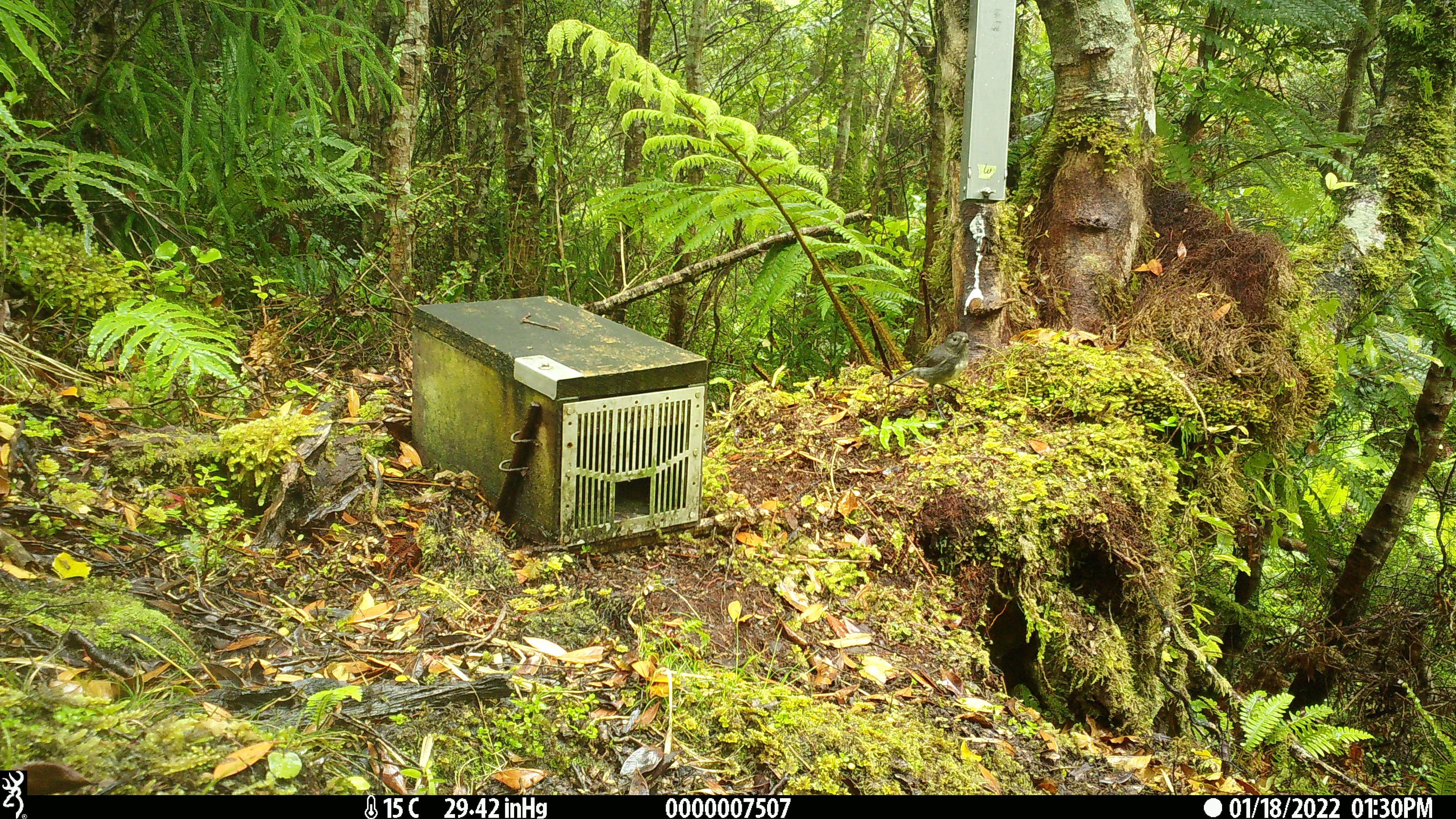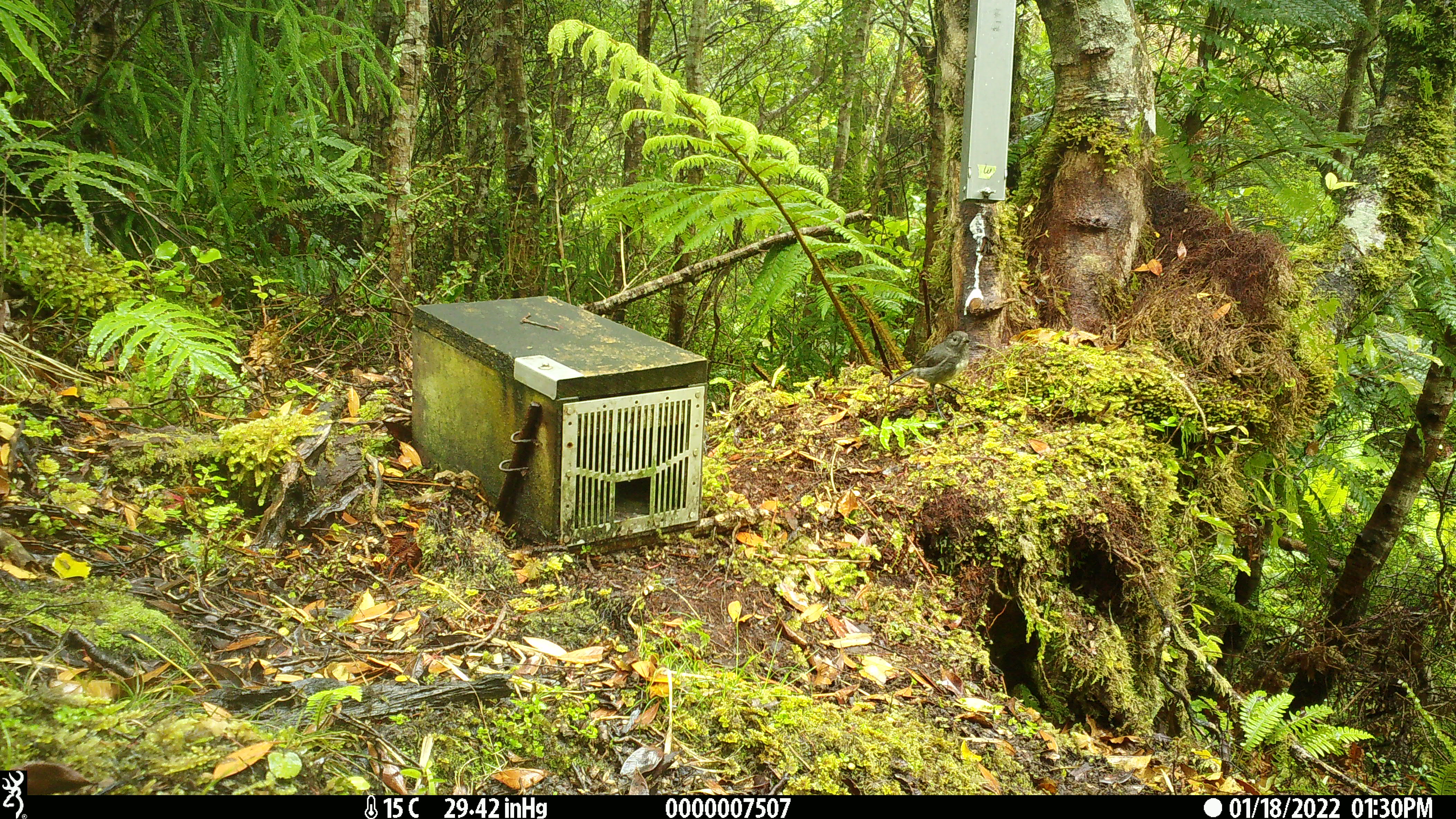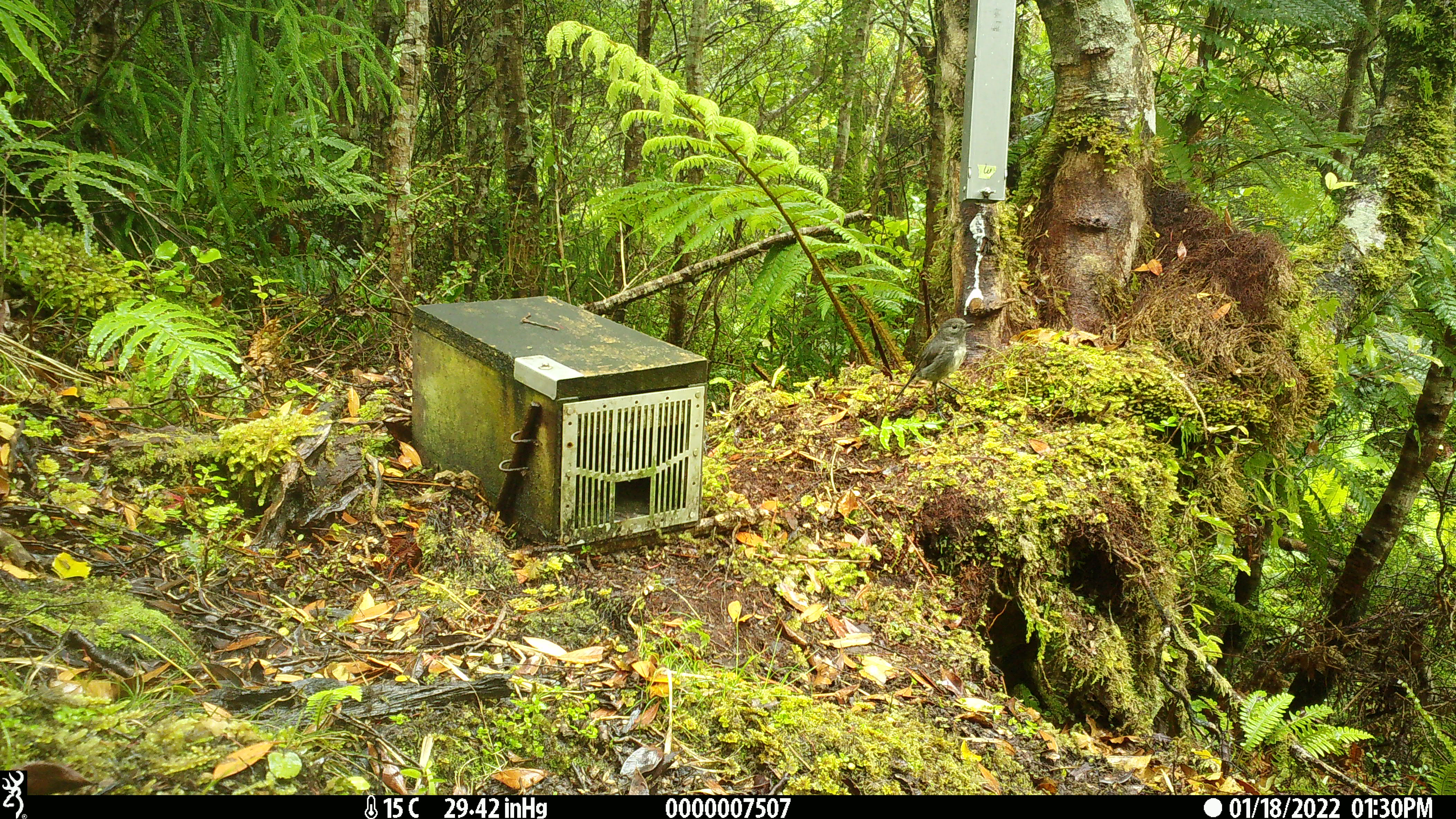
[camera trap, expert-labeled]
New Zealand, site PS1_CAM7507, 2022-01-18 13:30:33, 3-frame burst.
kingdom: Animalia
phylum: Chordata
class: Aves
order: Passeriformes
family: Petroicidae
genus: Petroica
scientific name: Petroica australis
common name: new zealand robin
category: robin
Robin (new zealand robin) (Petroica australis).